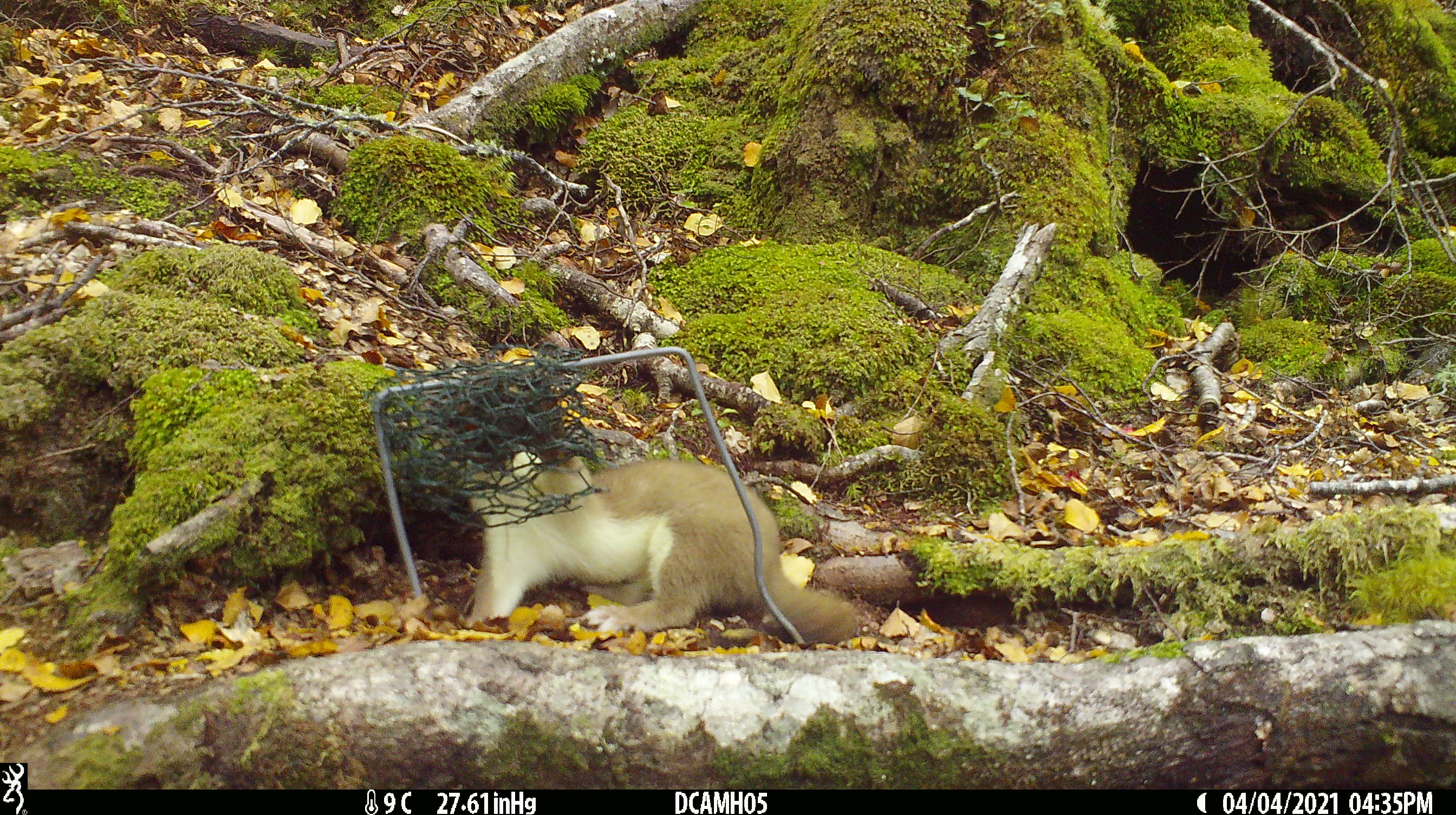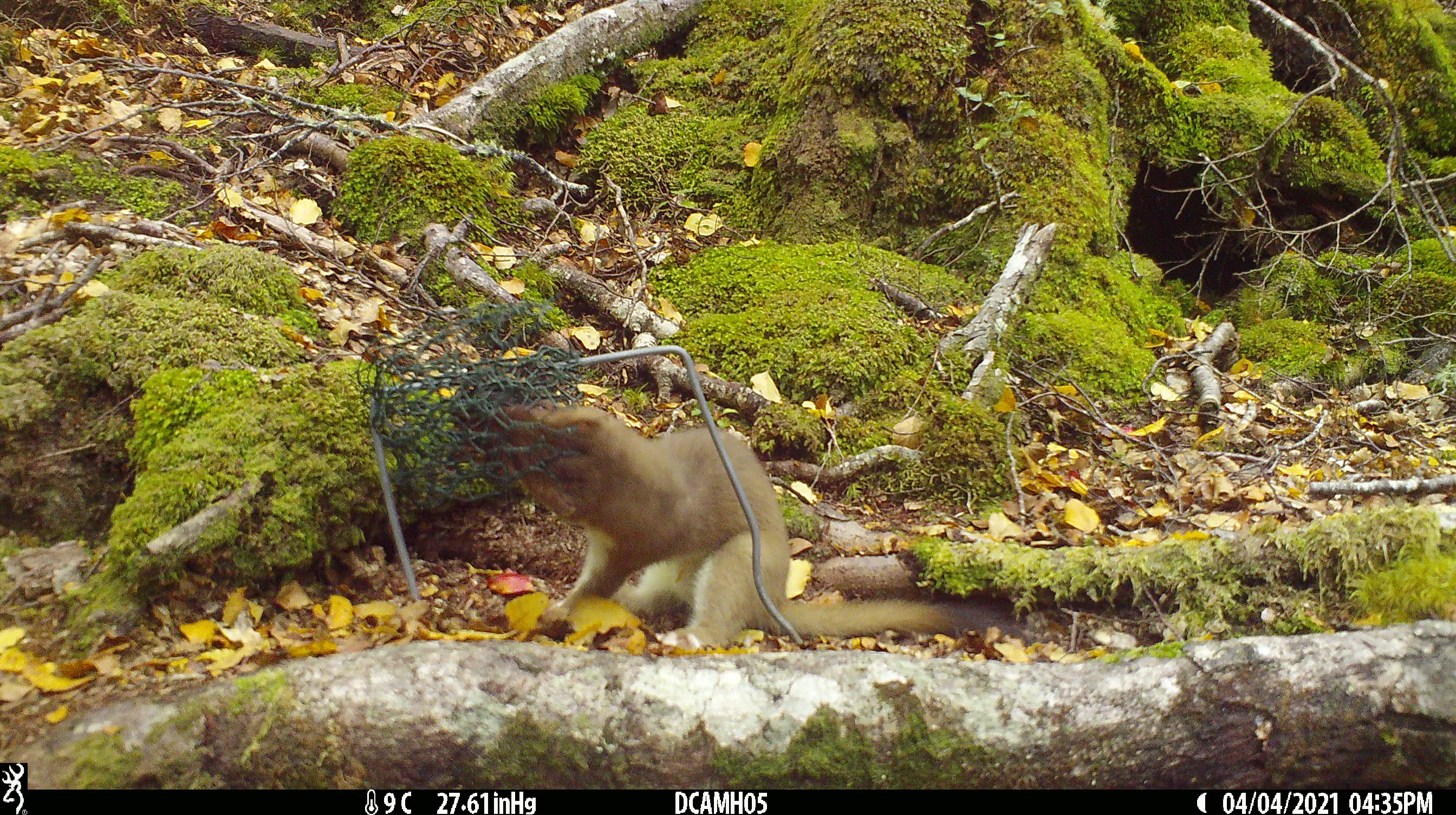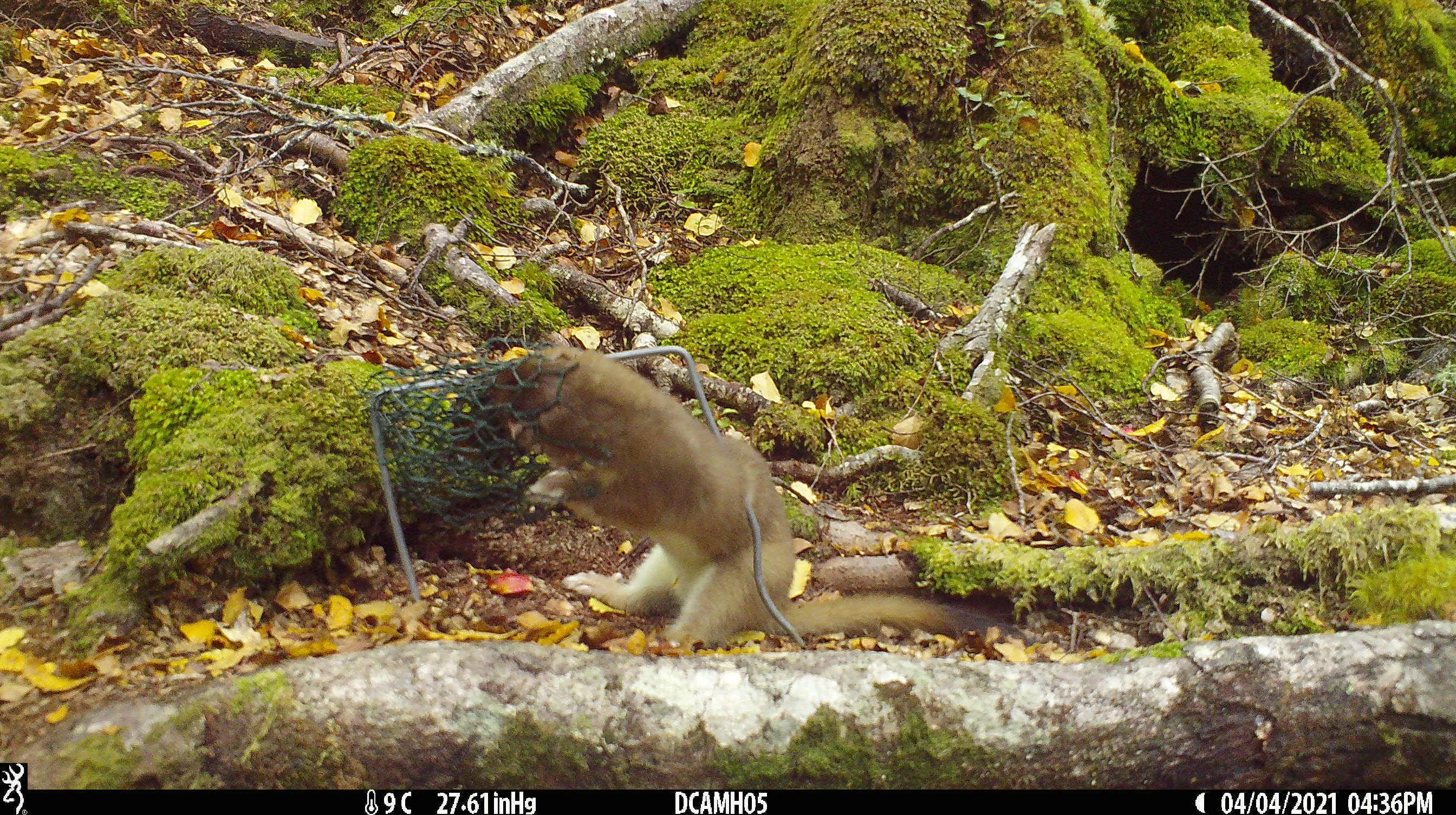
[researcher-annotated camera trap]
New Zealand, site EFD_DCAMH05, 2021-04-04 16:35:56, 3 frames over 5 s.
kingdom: Animalia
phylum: Chordata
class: Mammalia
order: Carnivora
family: Mustelidae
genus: Mustela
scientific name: Mustela erminea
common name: stoat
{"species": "stoat (Mustela erminea)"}